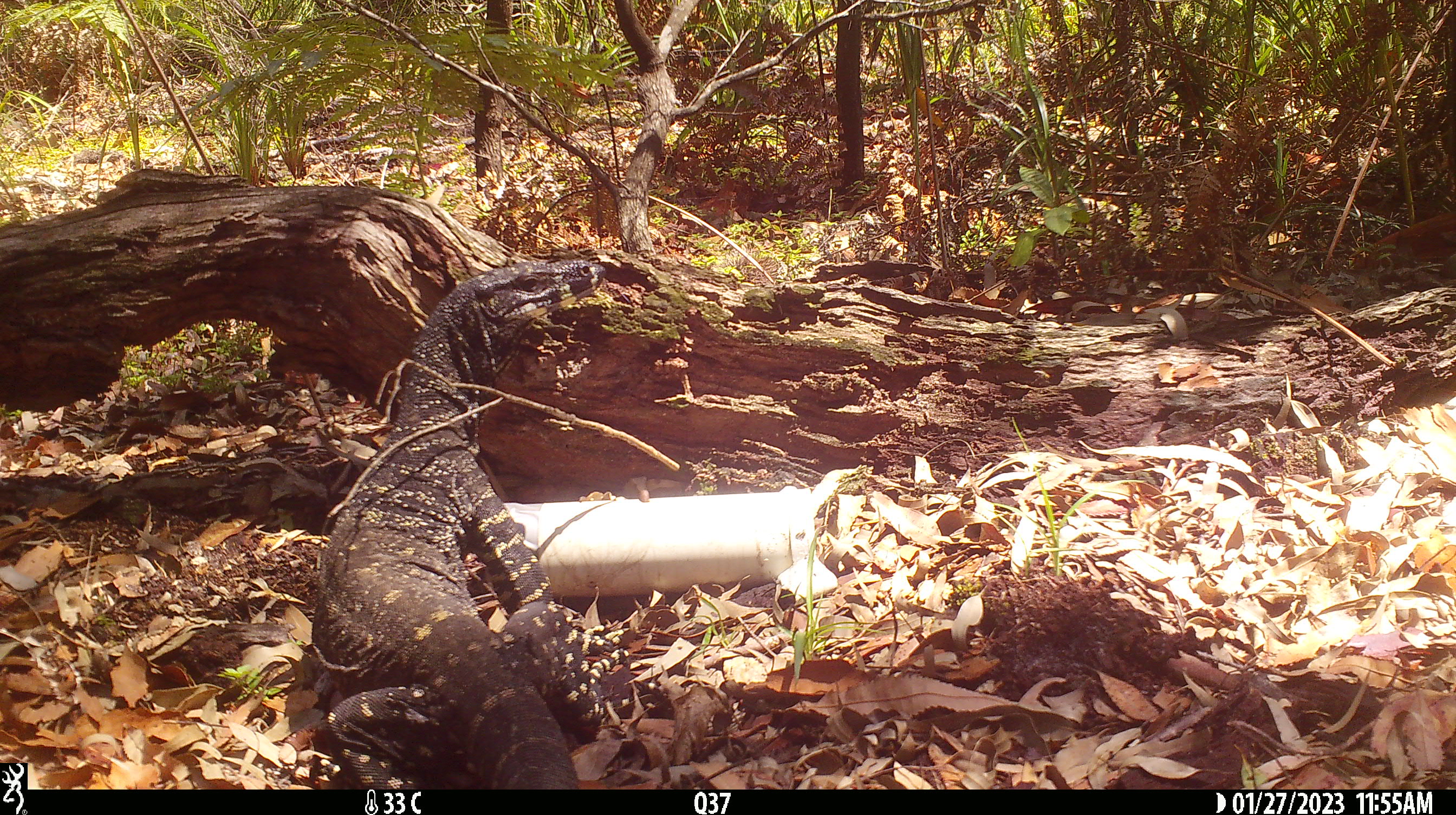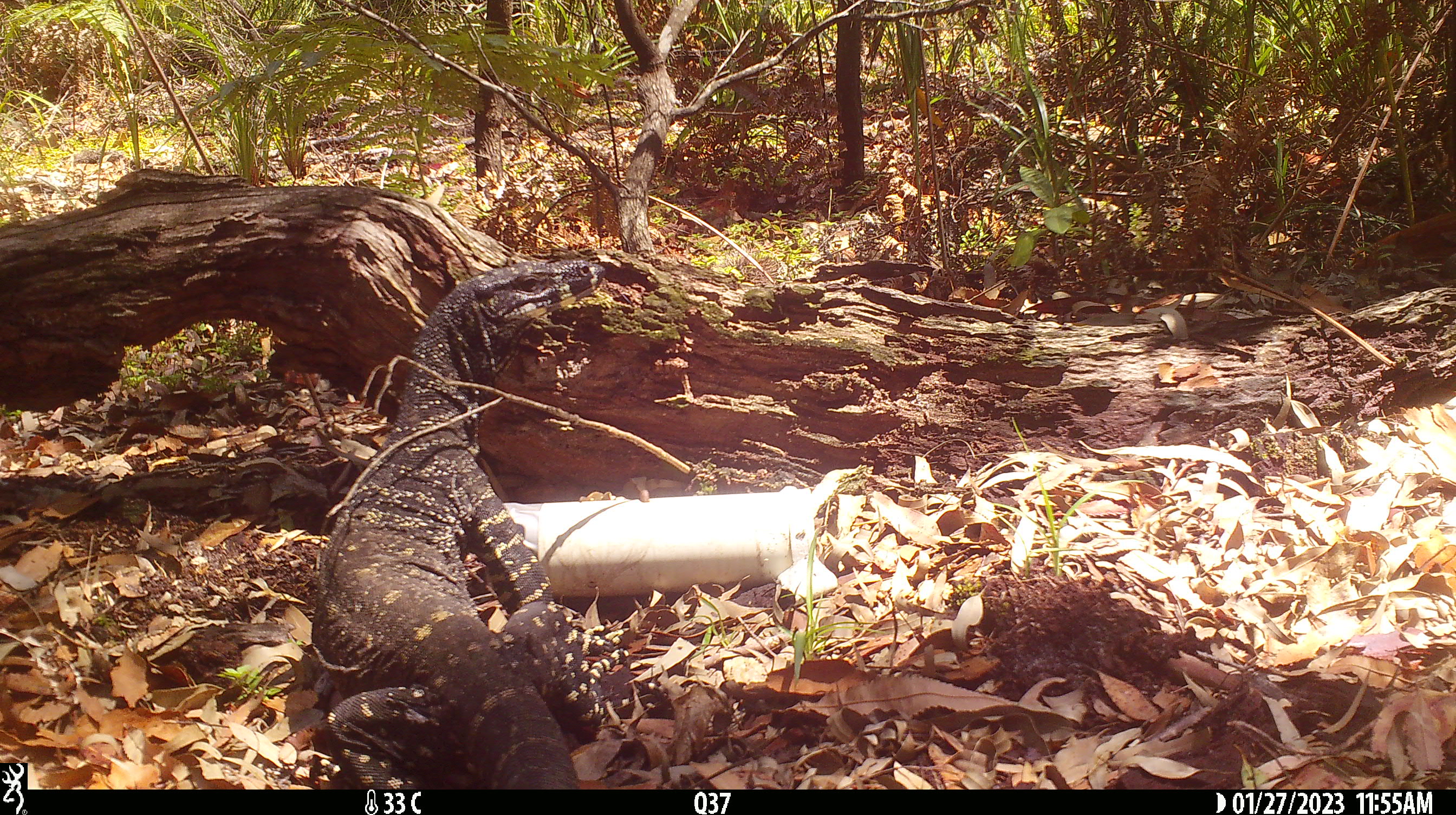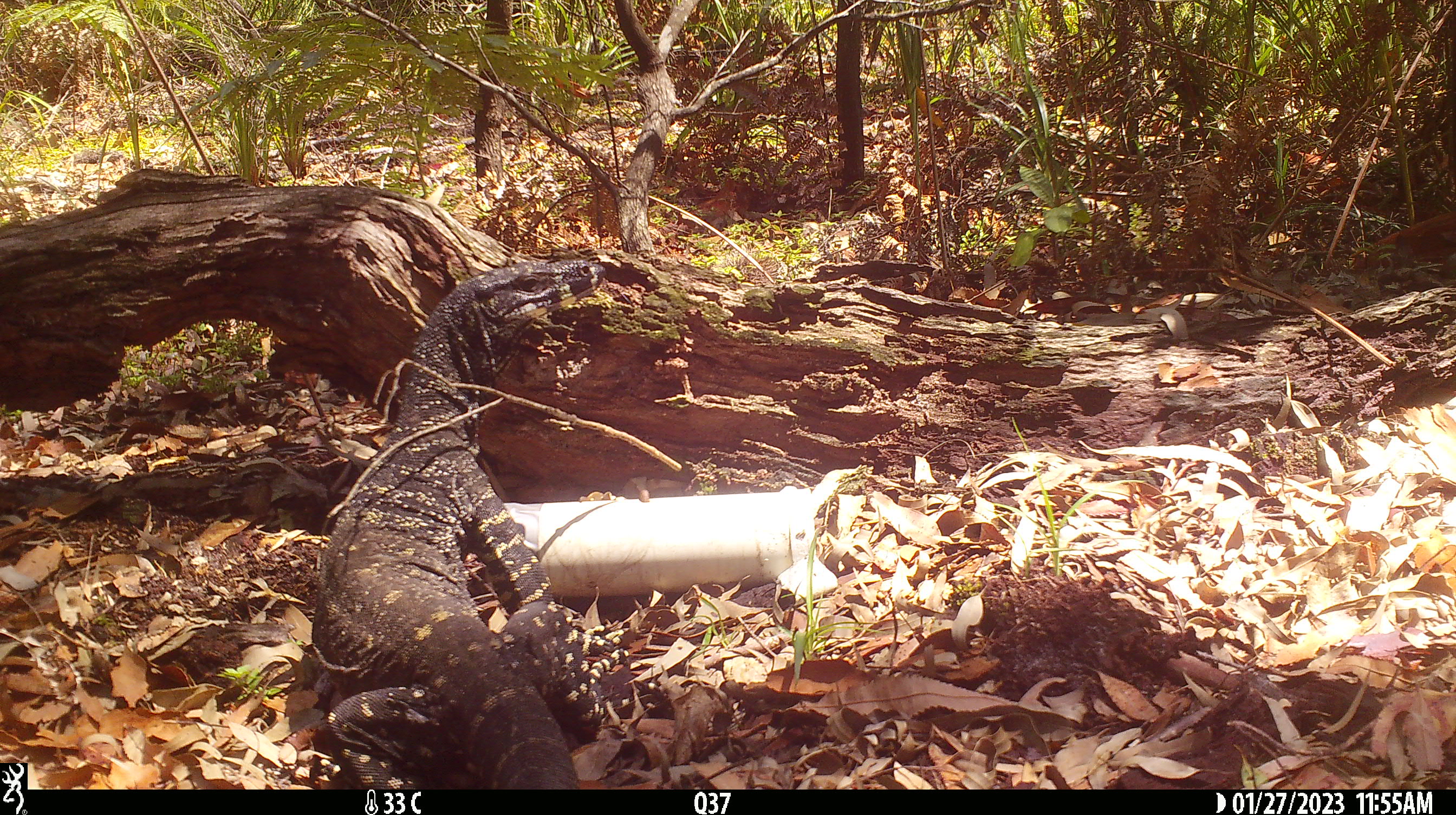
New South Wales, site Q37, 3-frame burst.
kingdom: Animalia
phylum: Chordata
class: Reptilia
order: Squamata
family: Varanidae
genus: Varanus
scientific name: Varanus varius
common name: lace monitor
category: goanna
Goanna (lace monitor) (Varanus varius).